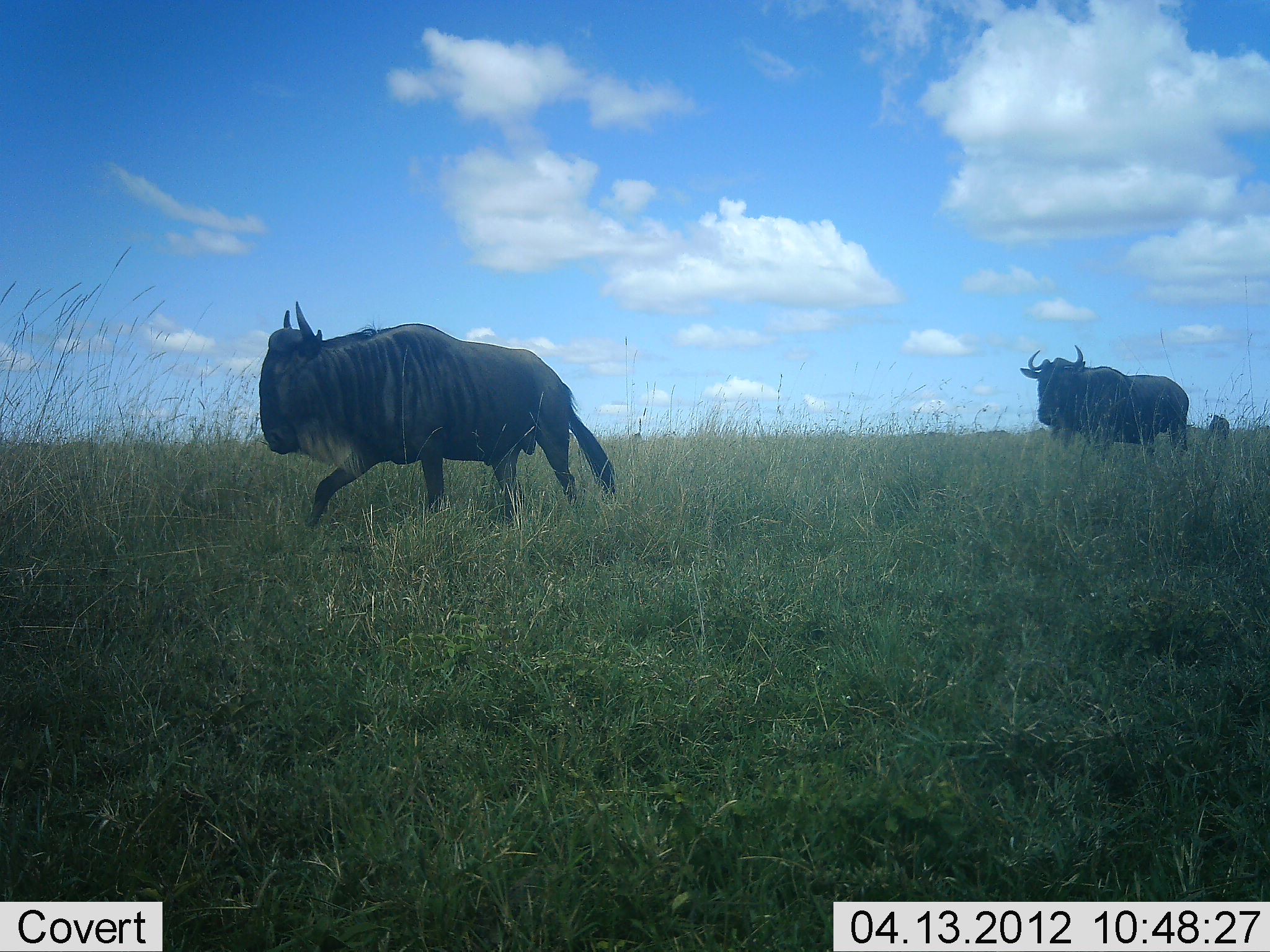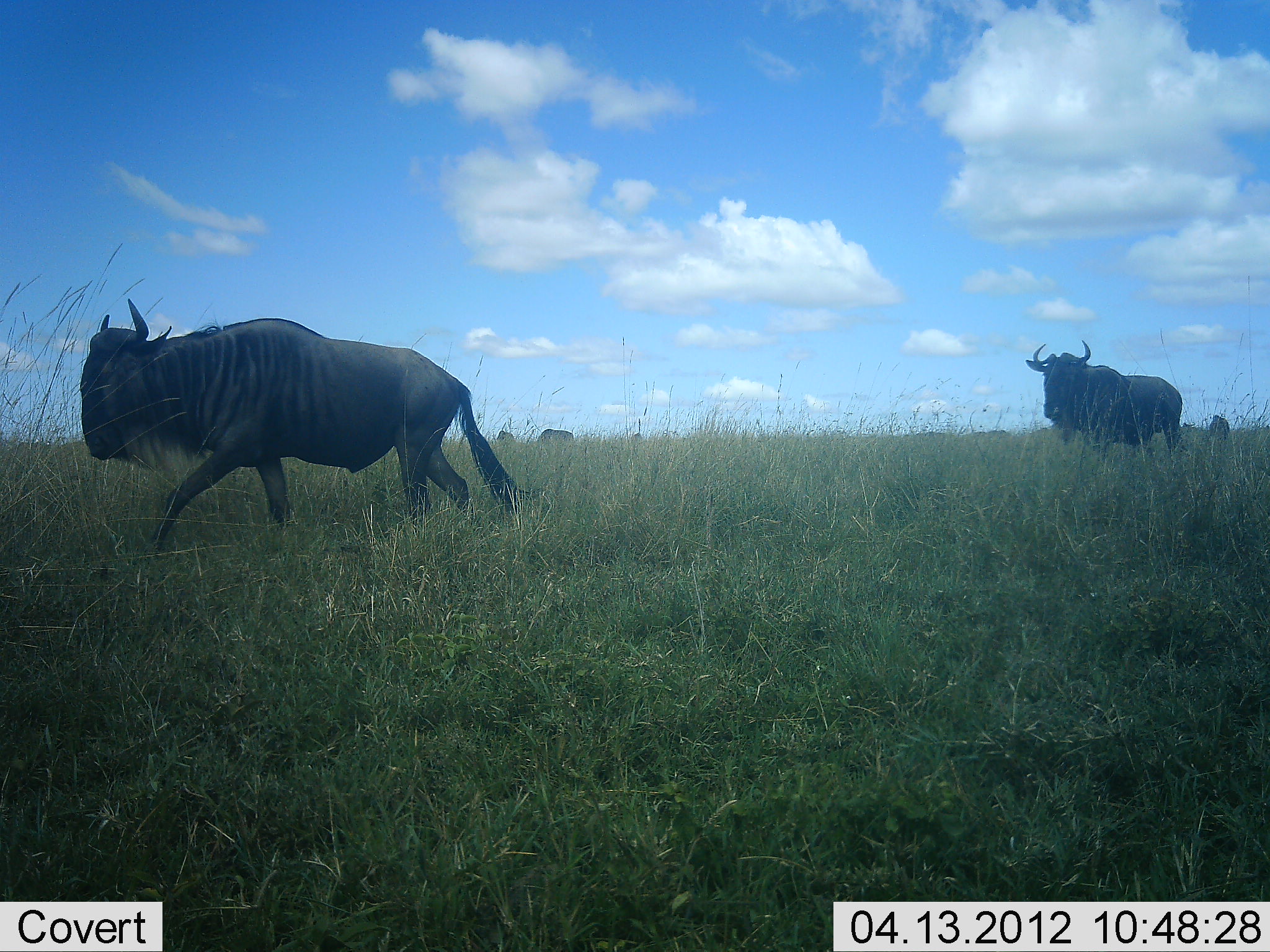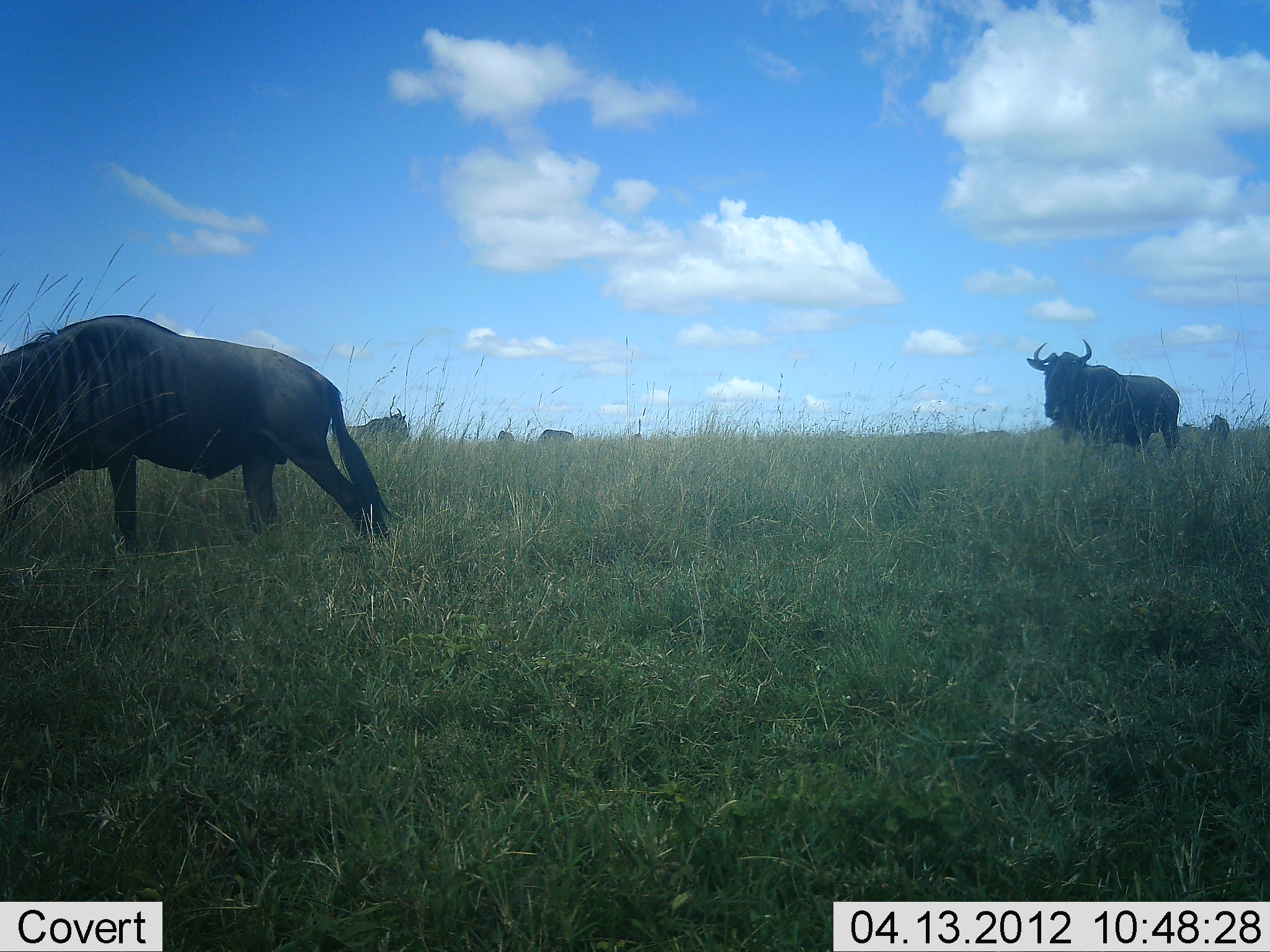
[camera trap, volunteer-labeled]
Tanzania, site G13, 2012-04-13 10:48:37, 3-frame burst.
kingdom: Animalia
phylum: Chordata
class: Mammalia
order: Artiodactyla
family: Bovidae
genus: Connochaetes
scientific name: Connochaetes taurinus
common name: blue wildebeest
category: wildebeest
Wildebeest (blue wildebeest) (Connochaetes taurinus), count 5. Behavior (volunteer vote fractions): standing 59%, resting 0%, moving 96%, interacting 4%. Young present (vote fraction): 0%. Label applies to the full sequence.